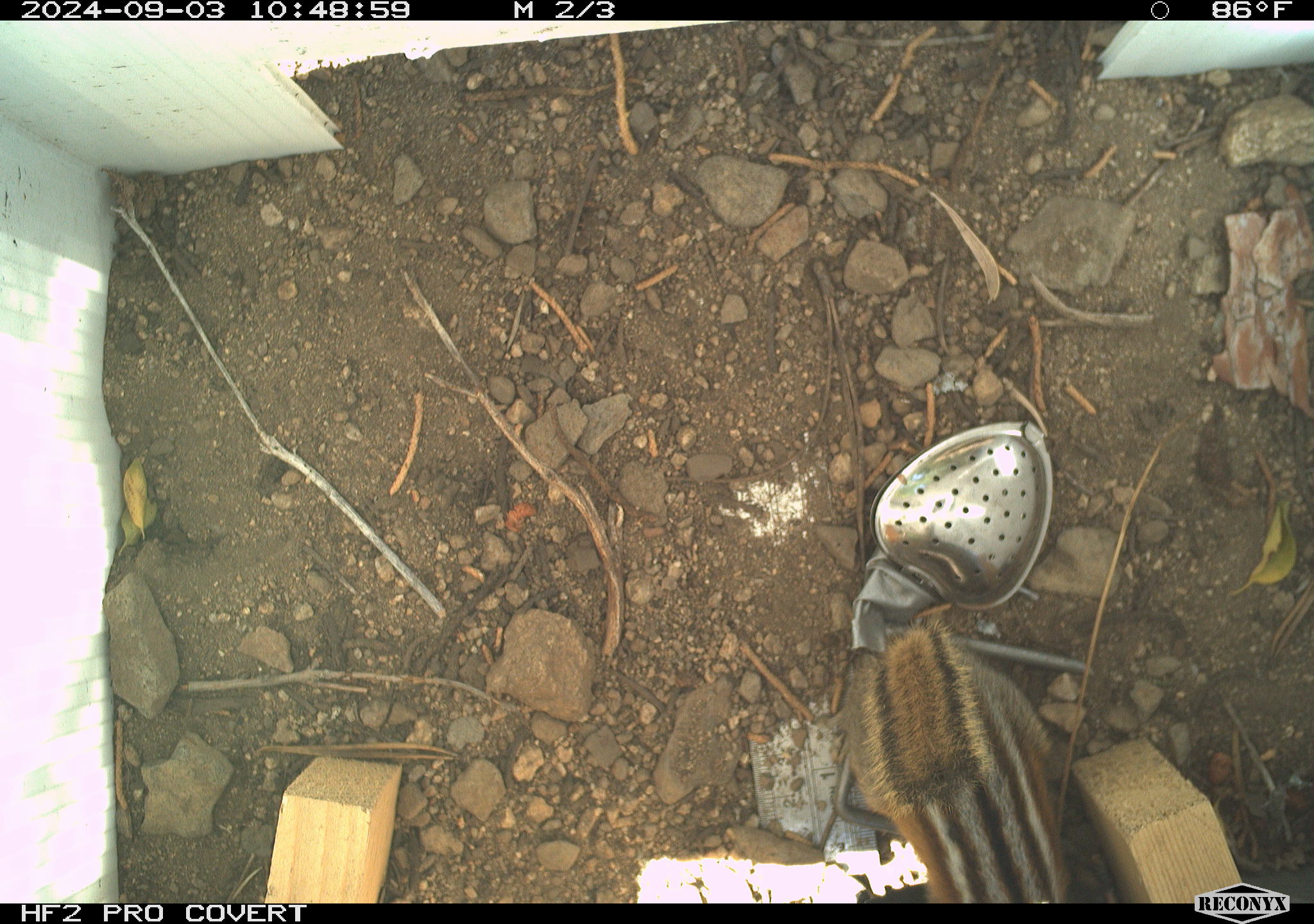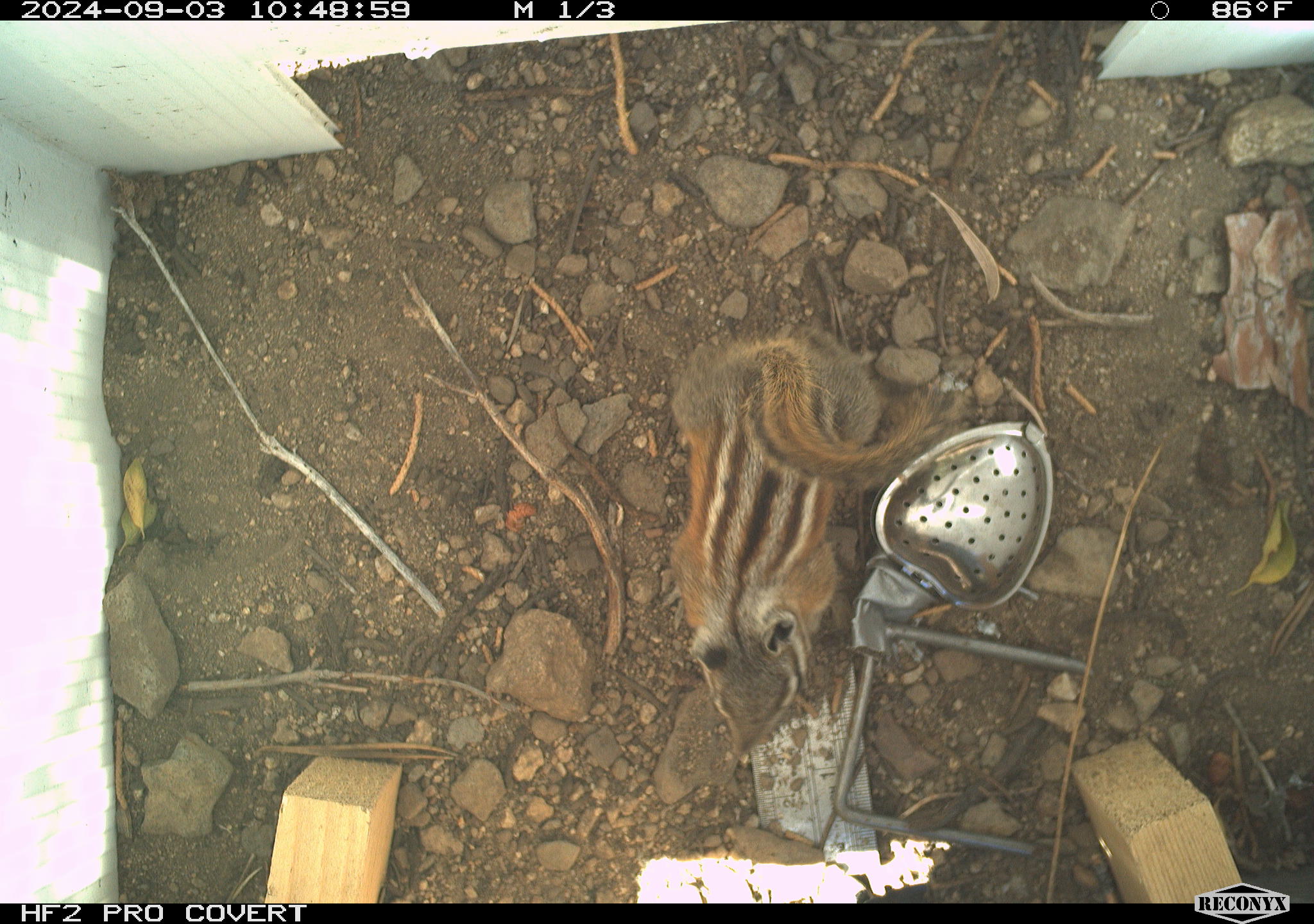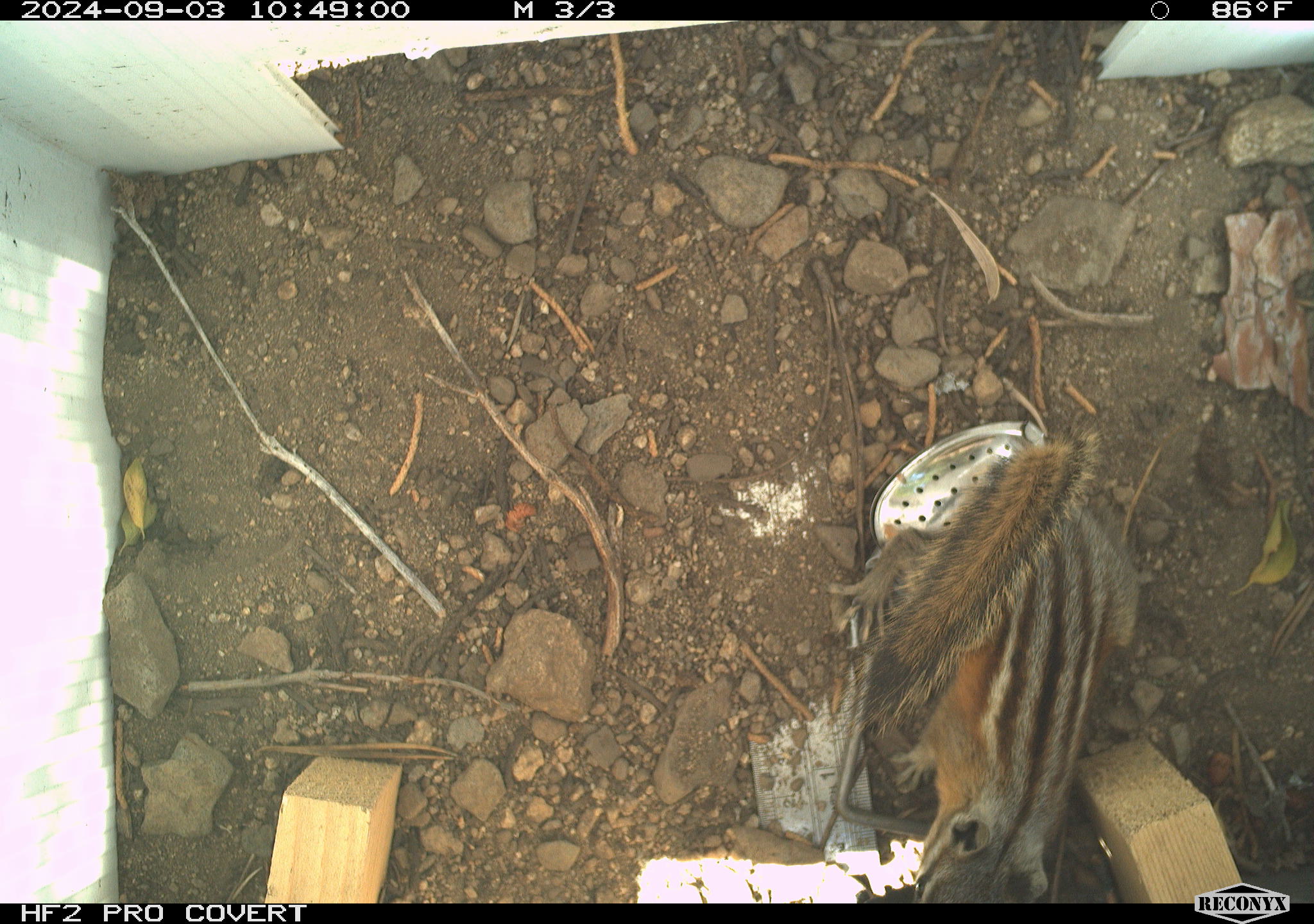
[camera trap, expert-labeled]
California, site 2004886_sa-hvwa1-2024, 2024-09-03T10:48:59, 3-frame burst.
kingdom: Animalia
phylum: Chordata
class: Mammalia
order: Rodentia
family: Sciuridae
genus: Neotamias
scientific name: Neotamias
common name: western chipmunks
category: neotamias species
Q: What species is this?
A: Neotamias species (western chipmunks) (Neotamias).